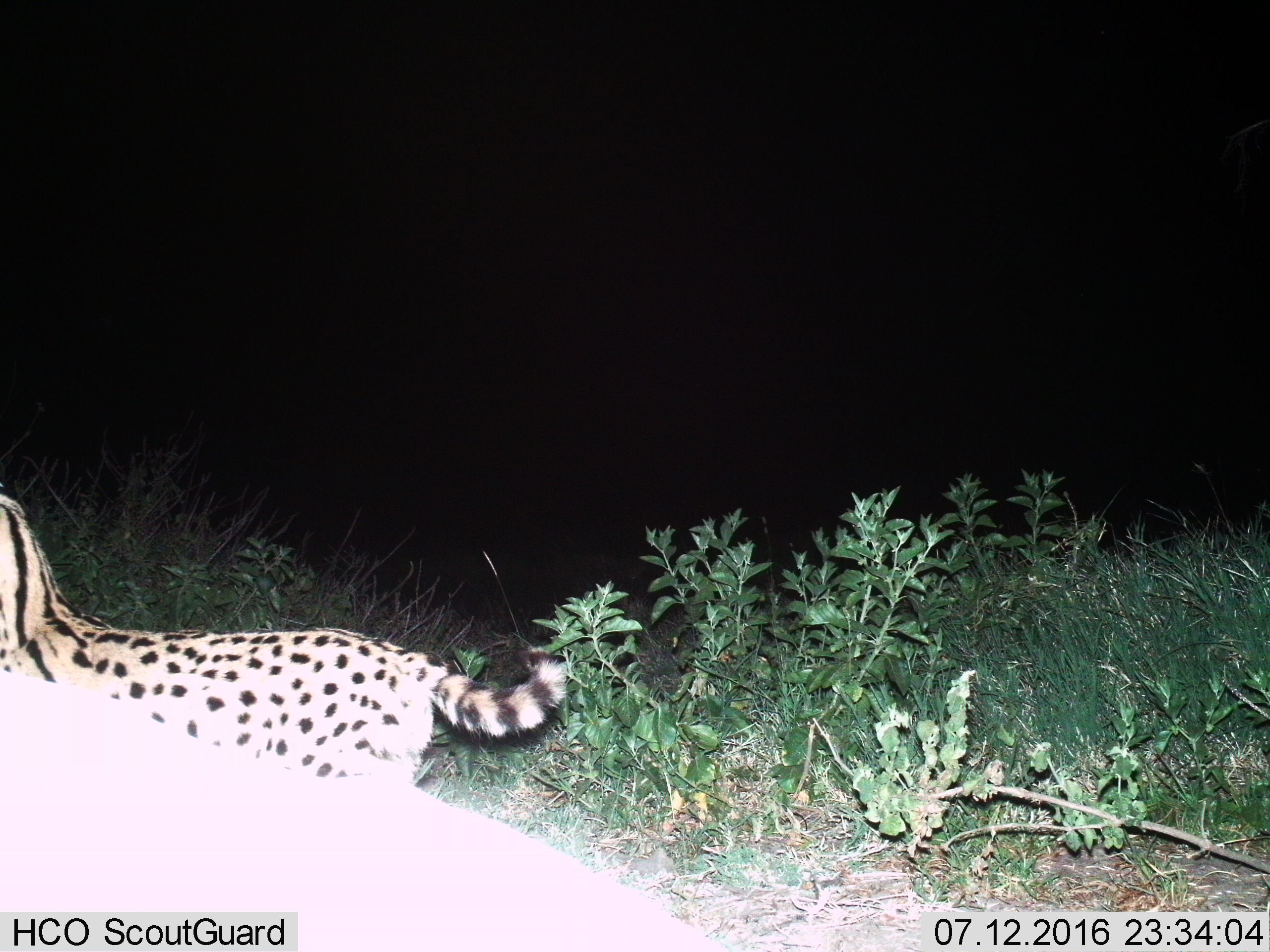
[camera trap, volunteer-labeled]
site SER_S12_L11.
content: unidentified animal